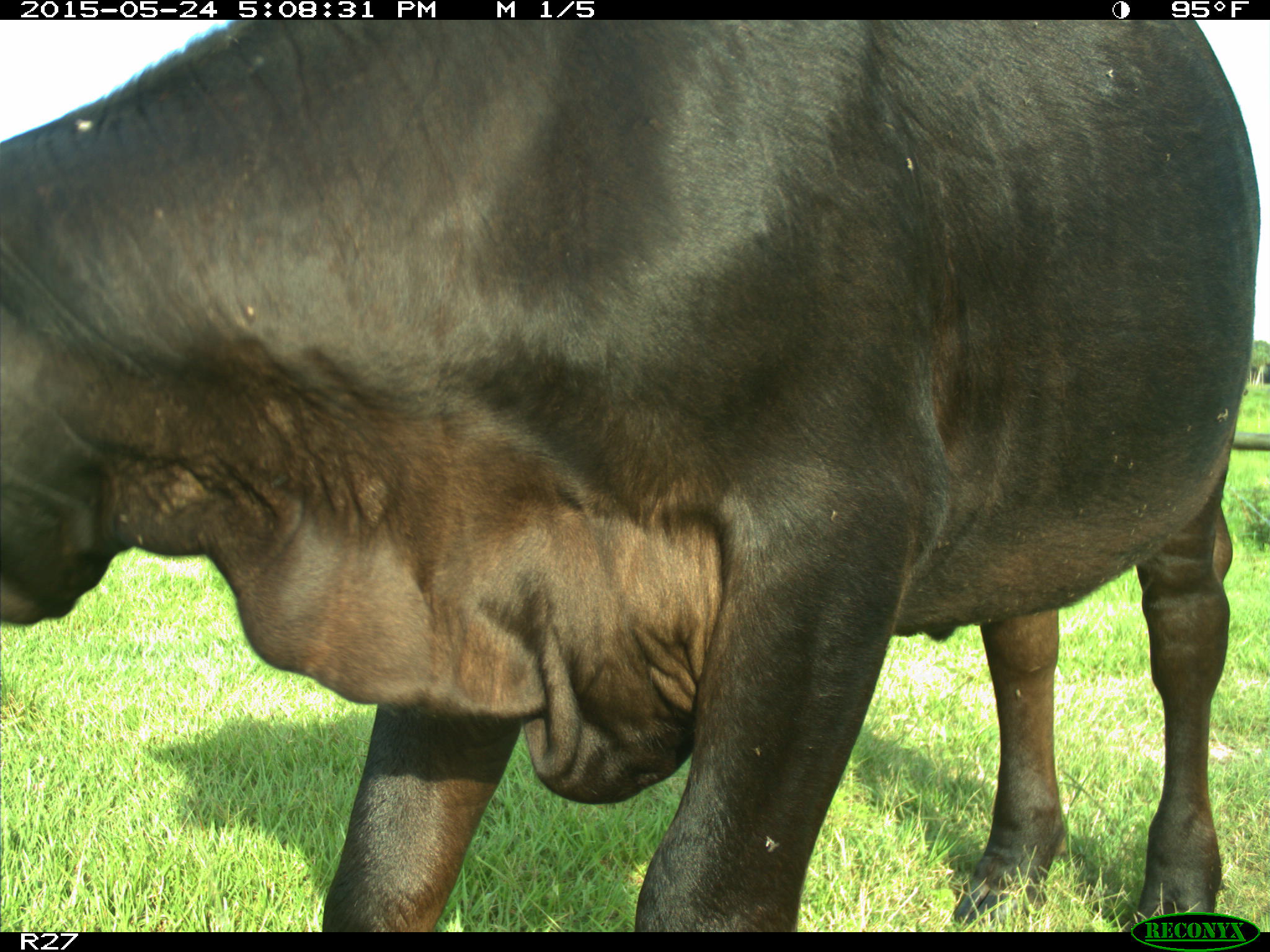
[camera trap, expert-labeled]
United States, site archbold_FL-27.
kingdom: Animalia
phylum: Chordata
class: Mammalia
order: Artiodactyla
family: Bovidae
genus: Bos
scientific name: Bos taurus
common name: domestic cow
Bos taurus (domestic cow).